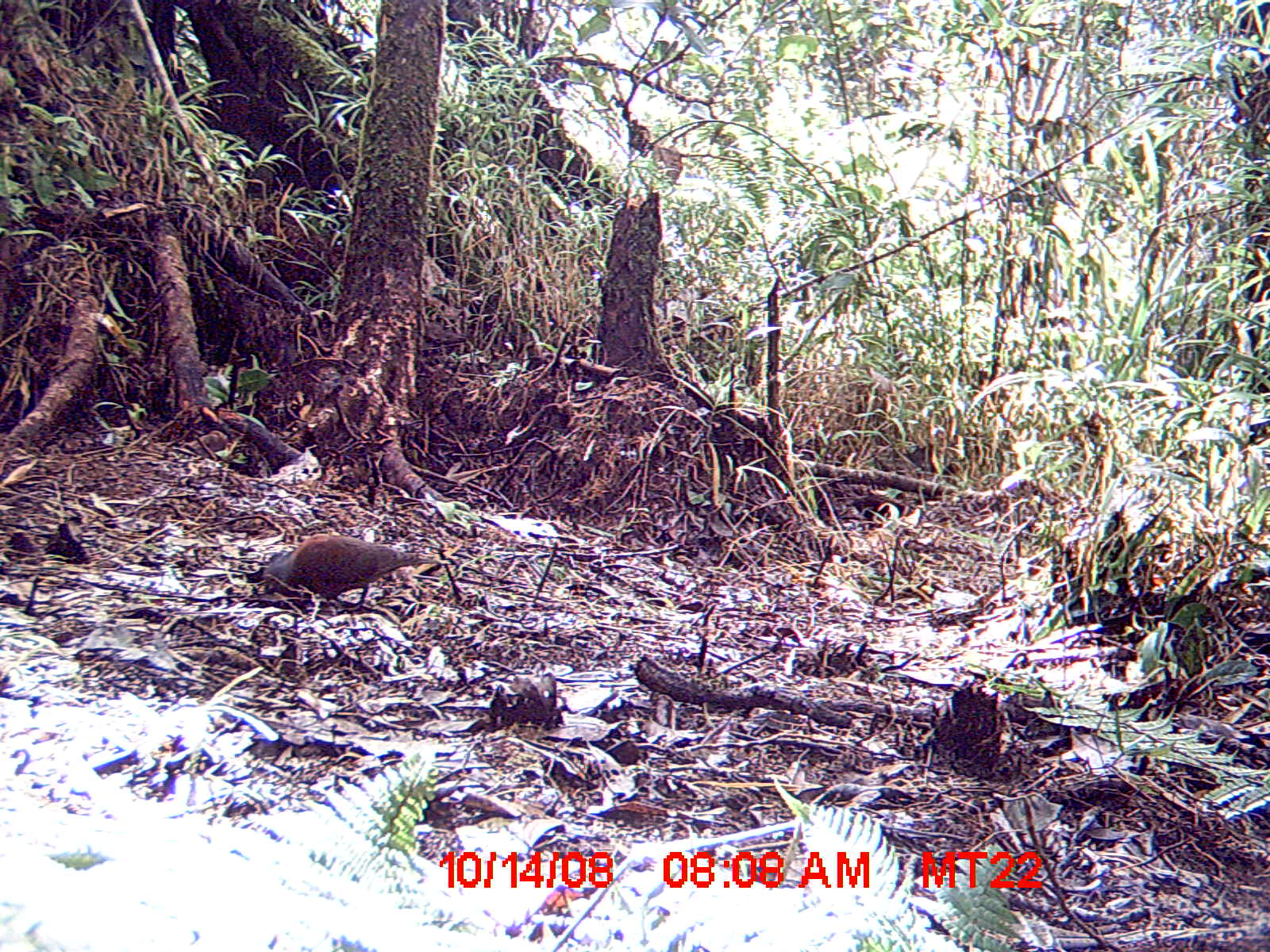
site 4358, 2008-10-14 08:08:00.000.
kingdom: Animalia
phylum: Chordata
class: Aves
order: Columbiformes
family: Columbidae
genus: Streptopelia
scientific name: Streptopelia picturata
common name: madagascar turtle-dove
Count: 1.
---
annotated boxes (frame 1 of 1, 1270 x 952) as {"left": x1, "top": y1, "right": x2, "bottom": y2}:
streptopelia picturata: {"left": 255, "top": 533, "right": 443, "bottom": 604}